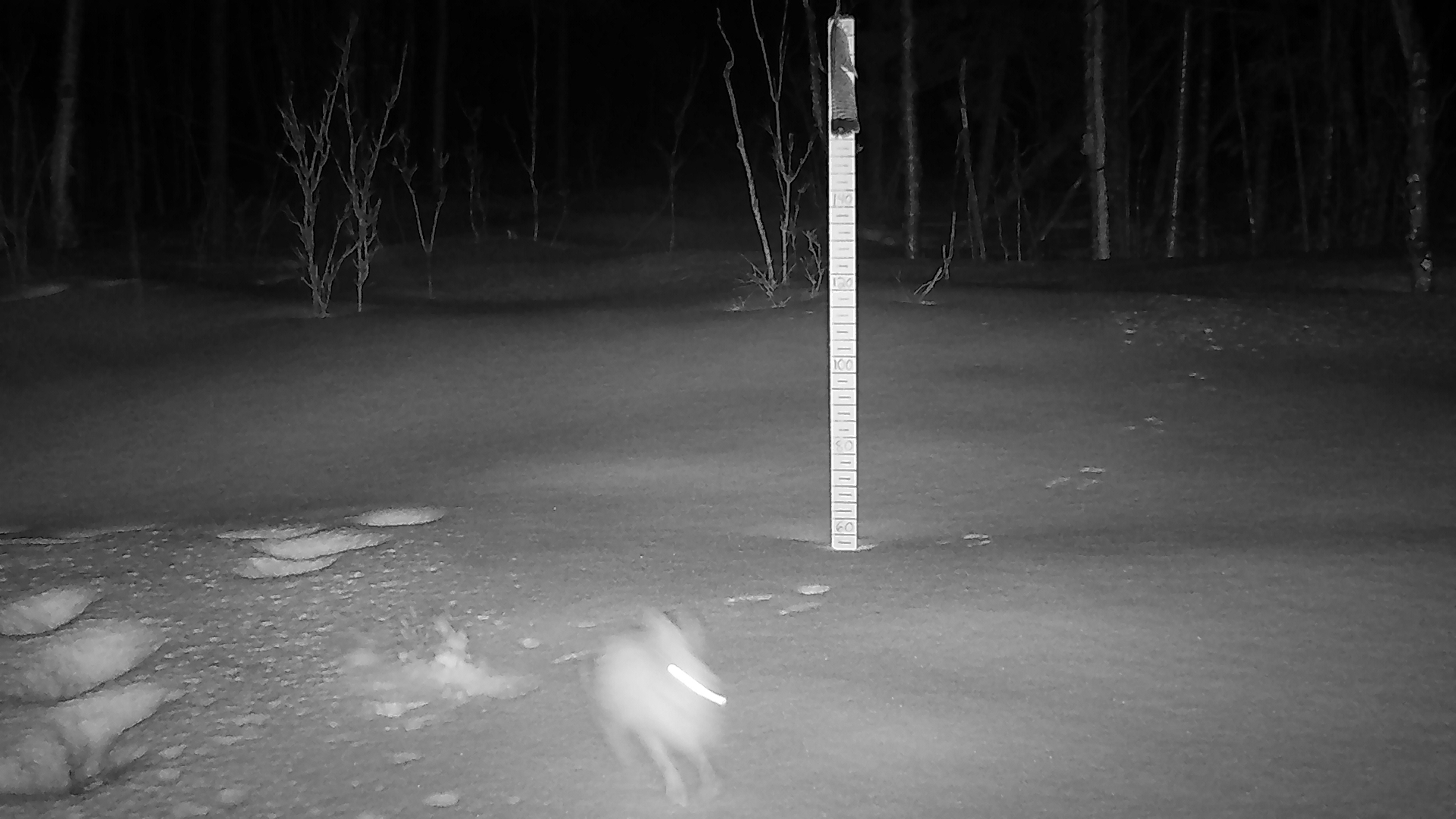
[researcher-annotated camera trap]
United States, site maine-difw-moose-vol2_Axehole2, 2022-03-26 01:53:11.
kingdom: Animalia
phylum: Chordata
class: Mammalia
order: Lagomorpha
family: Leporidae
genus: Lepus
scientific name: Lepus americanus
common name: snowshoe hare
Snowshoe hare (Lepus americanus).